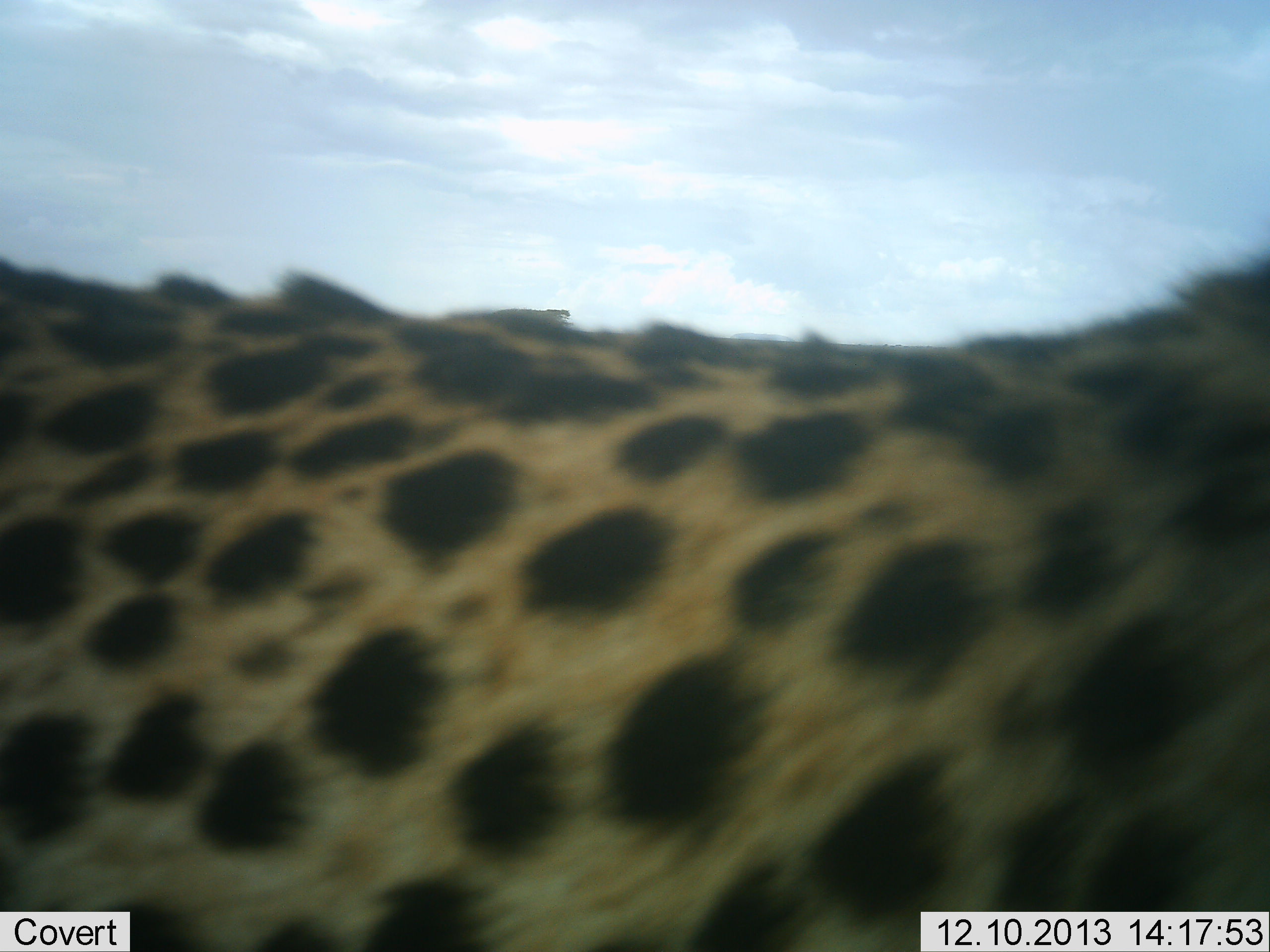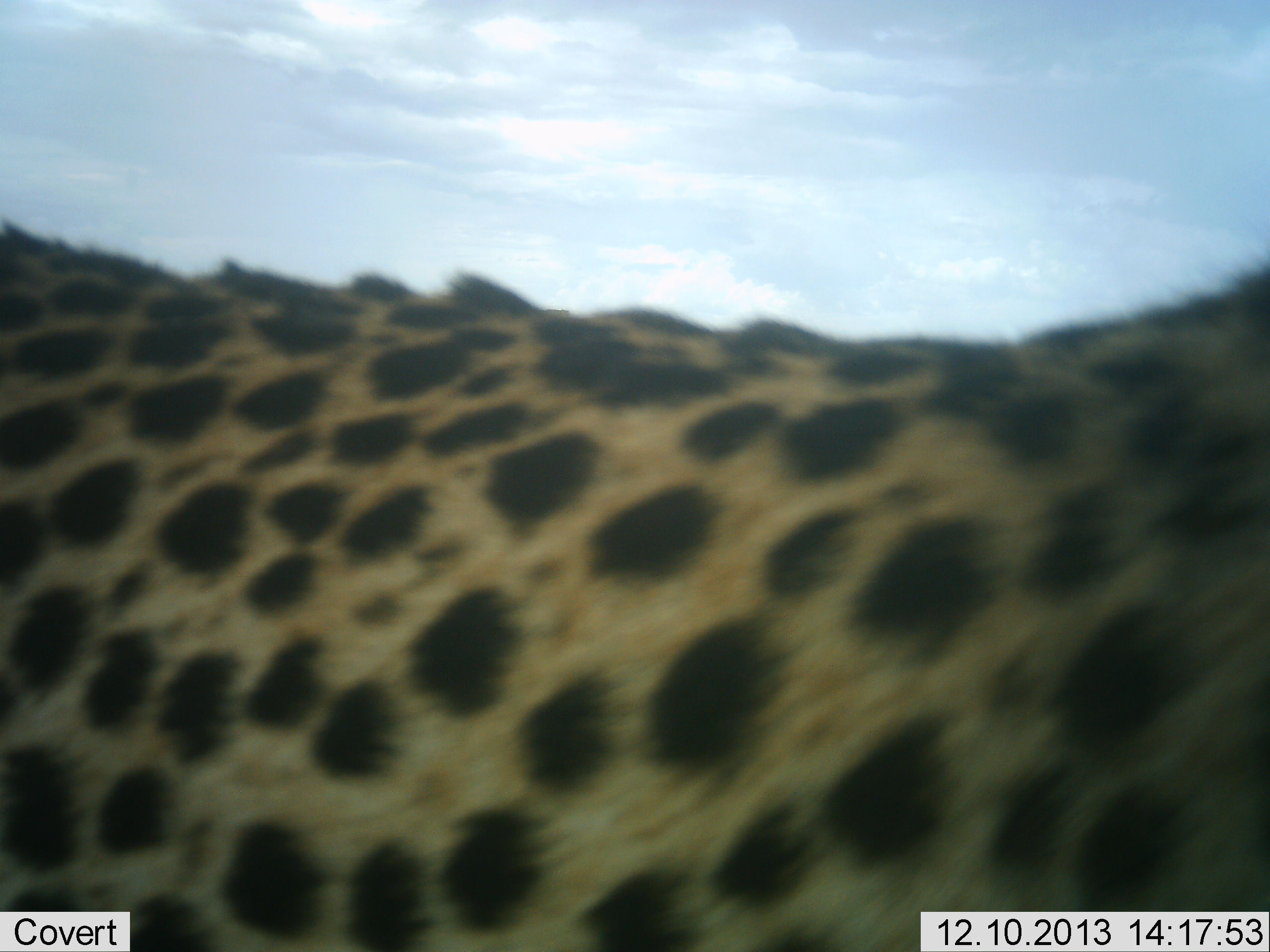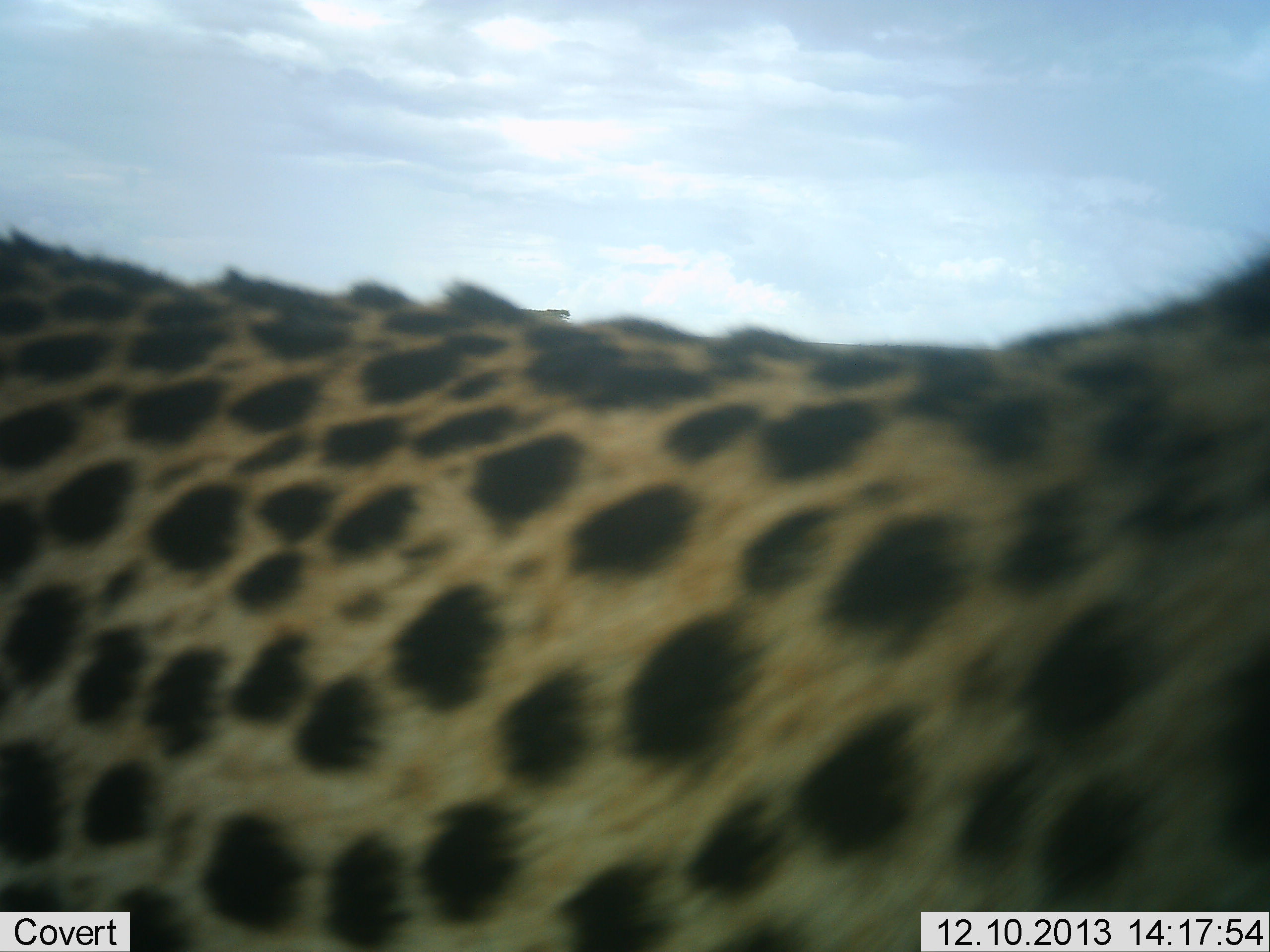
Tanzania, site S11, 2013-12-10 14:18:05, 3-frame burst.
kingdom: Animalia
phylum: Chordata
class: Mammalia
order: Carnivora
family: Felidae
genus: Acinonyx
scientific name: Acinonyx jubatus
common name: cheetah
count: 1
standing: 100%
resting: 0%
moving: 0%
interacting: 0%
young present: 0%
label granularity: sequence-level